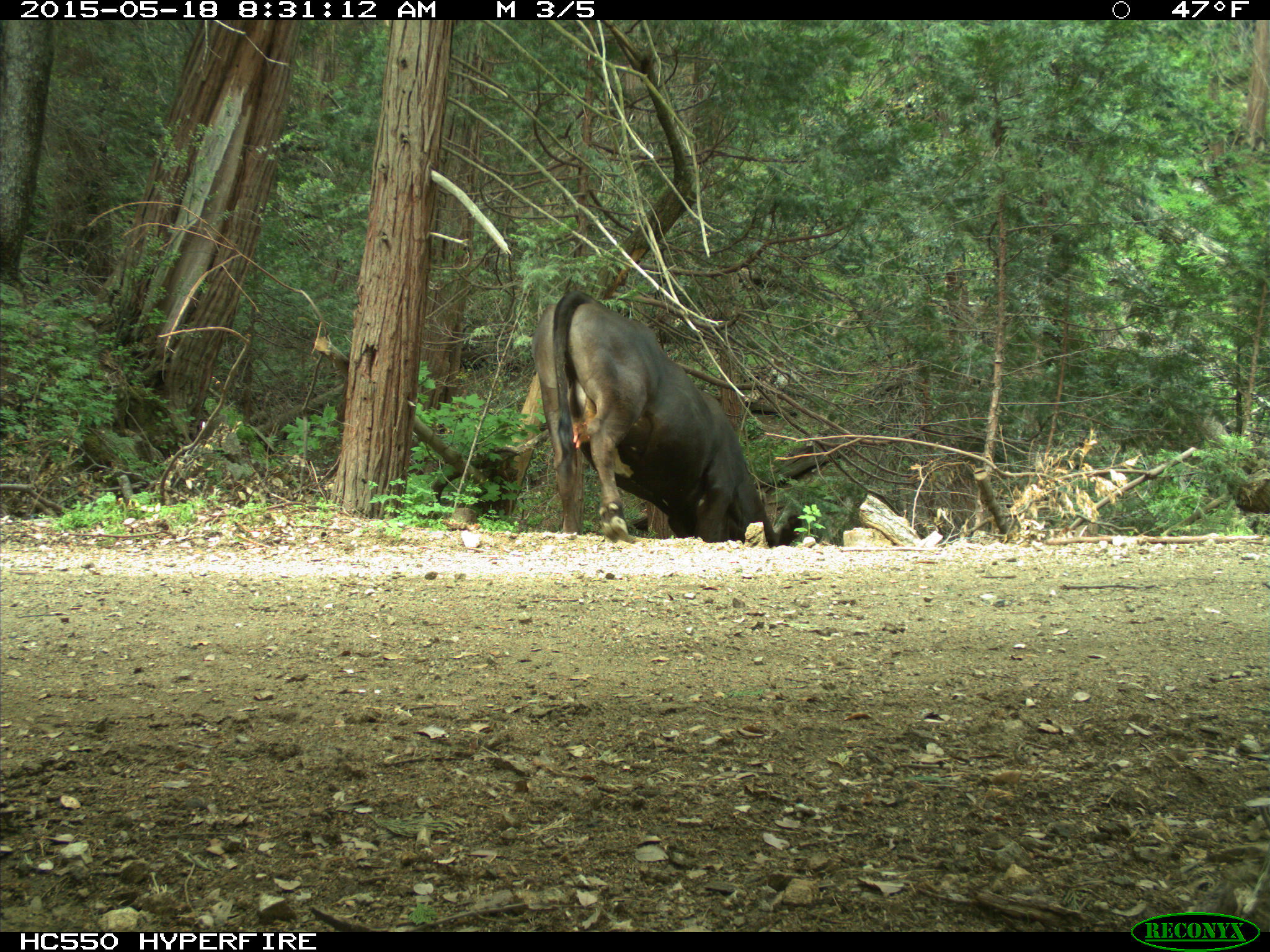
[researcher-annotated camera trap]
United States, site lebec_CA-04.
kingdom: Animalia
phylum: Chordata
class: Mammalia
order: Artiodactyla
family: Bovidae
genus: Bos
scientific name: Bos taurus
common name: domestic cow